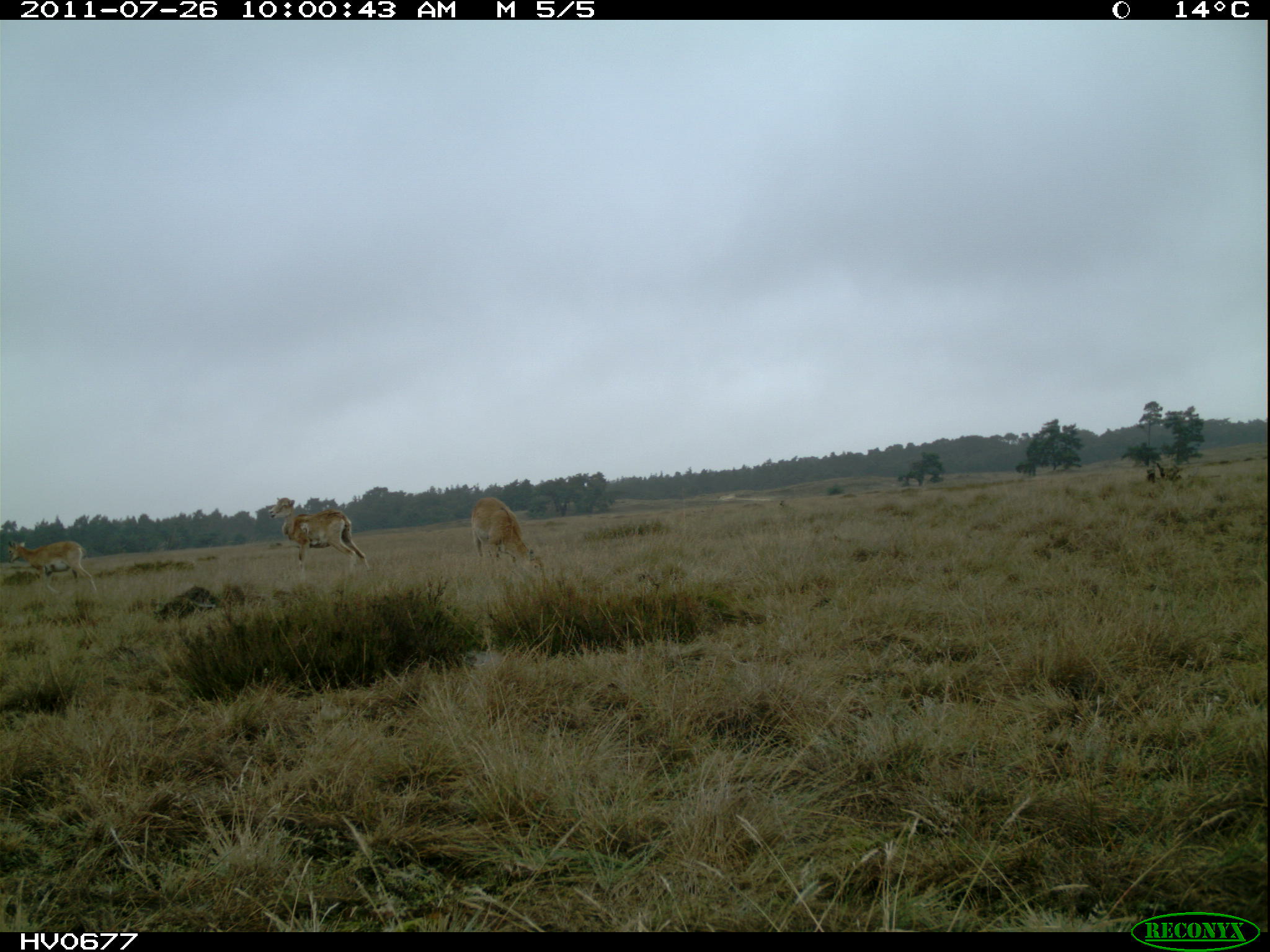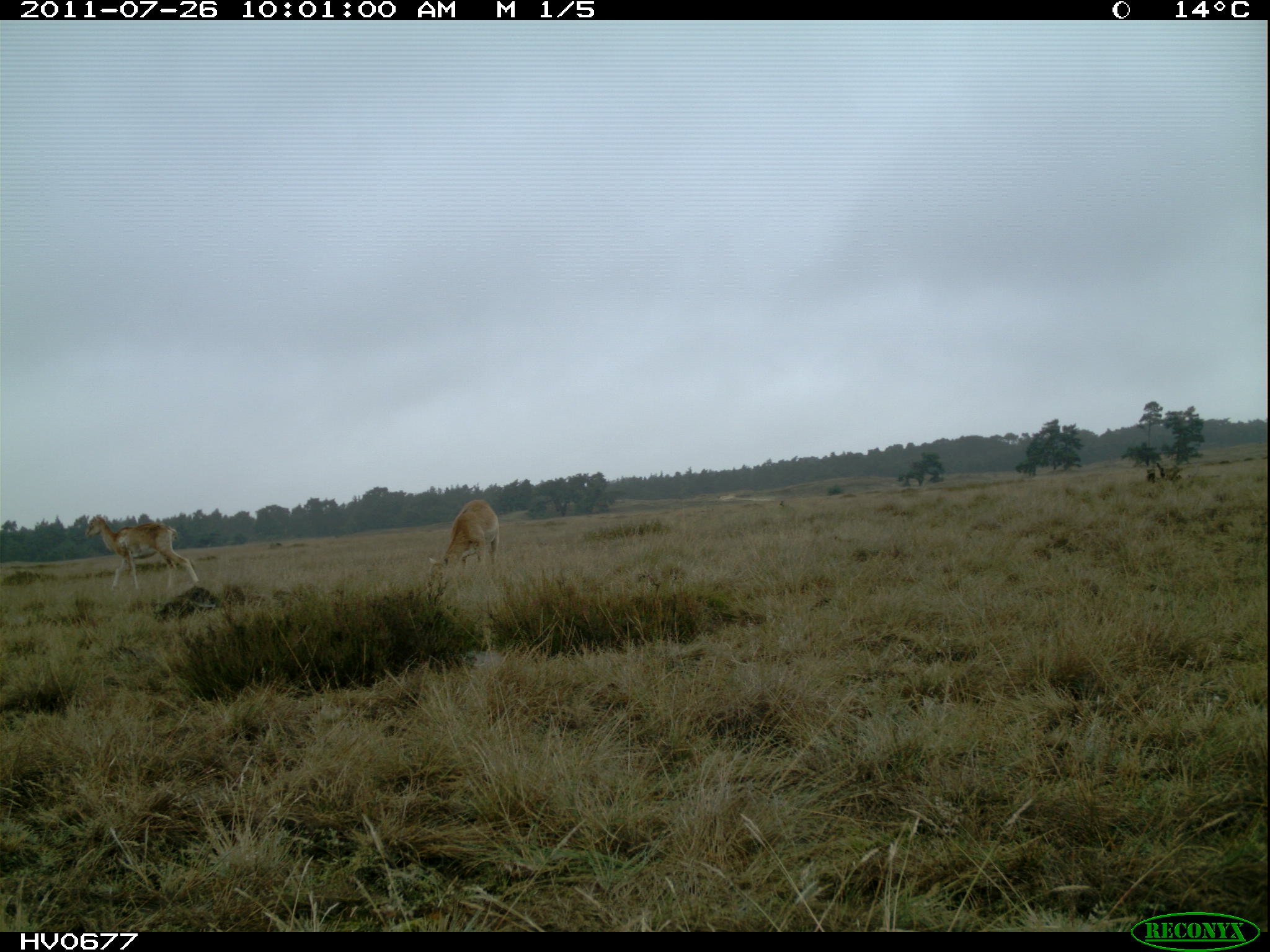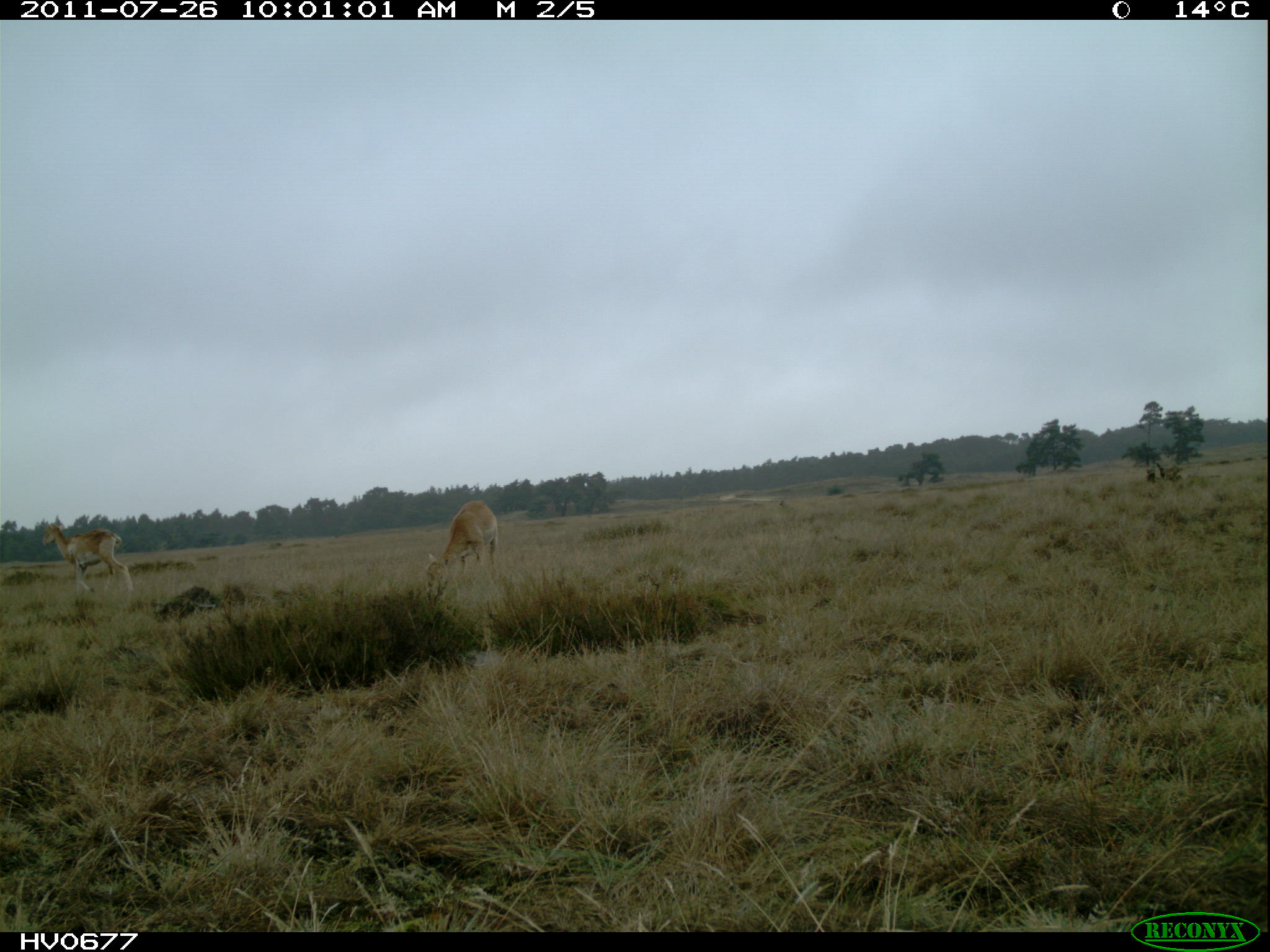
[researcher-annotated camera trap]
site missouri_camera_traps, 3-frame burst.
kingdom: Animalia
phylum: Chordata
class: Mammalia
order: Artiodactyla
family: Bovidae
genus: Ovis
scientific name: Ovis ammon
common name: mouflon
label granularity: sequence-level